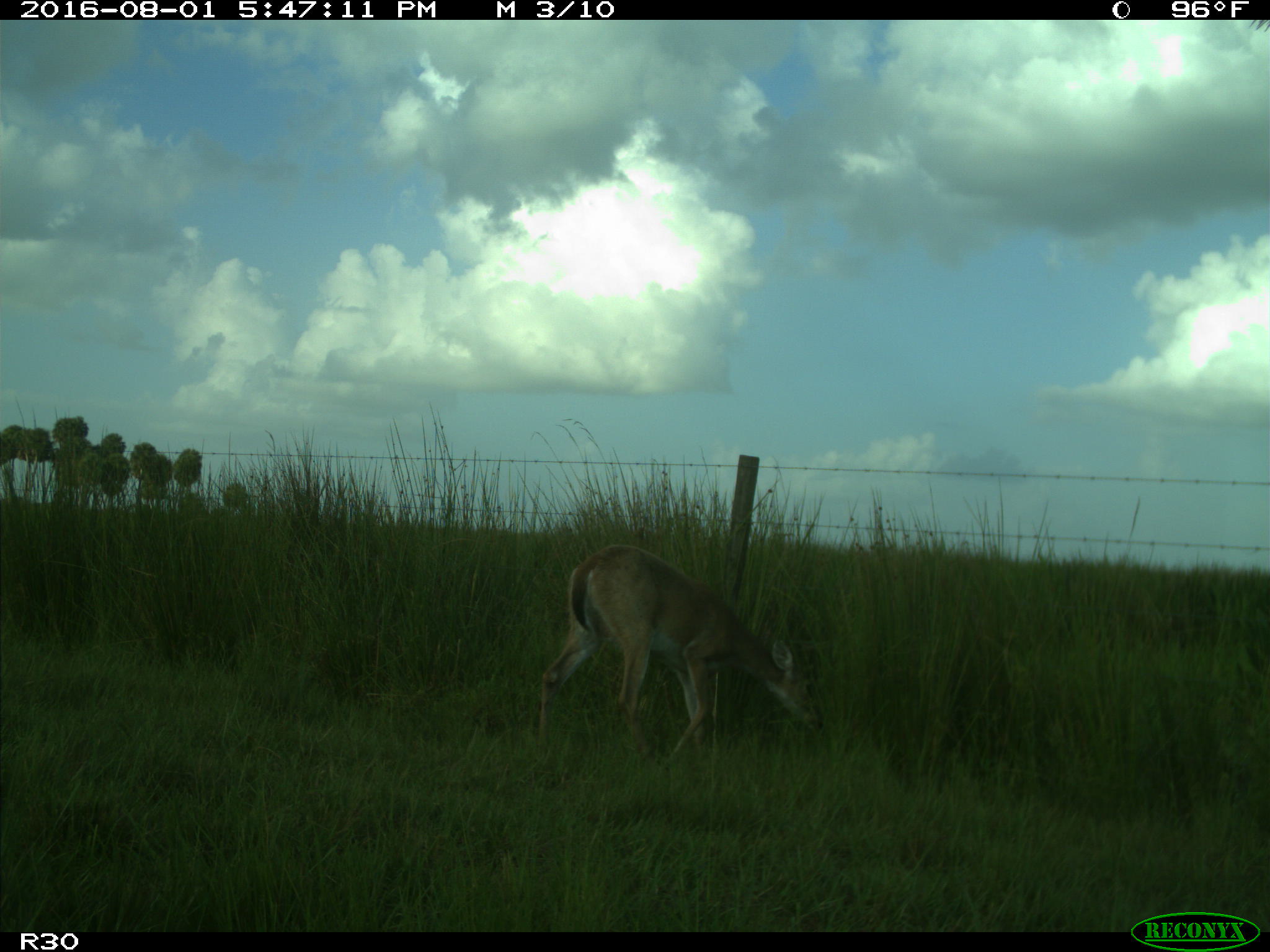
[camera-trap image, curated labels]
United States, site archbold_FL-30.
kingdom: Animalia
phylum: Chordata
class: Mammalia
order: Artiodactyla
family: Cervidae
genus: Odocoileus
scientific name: Odocoileus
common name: deer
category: unidentified deer